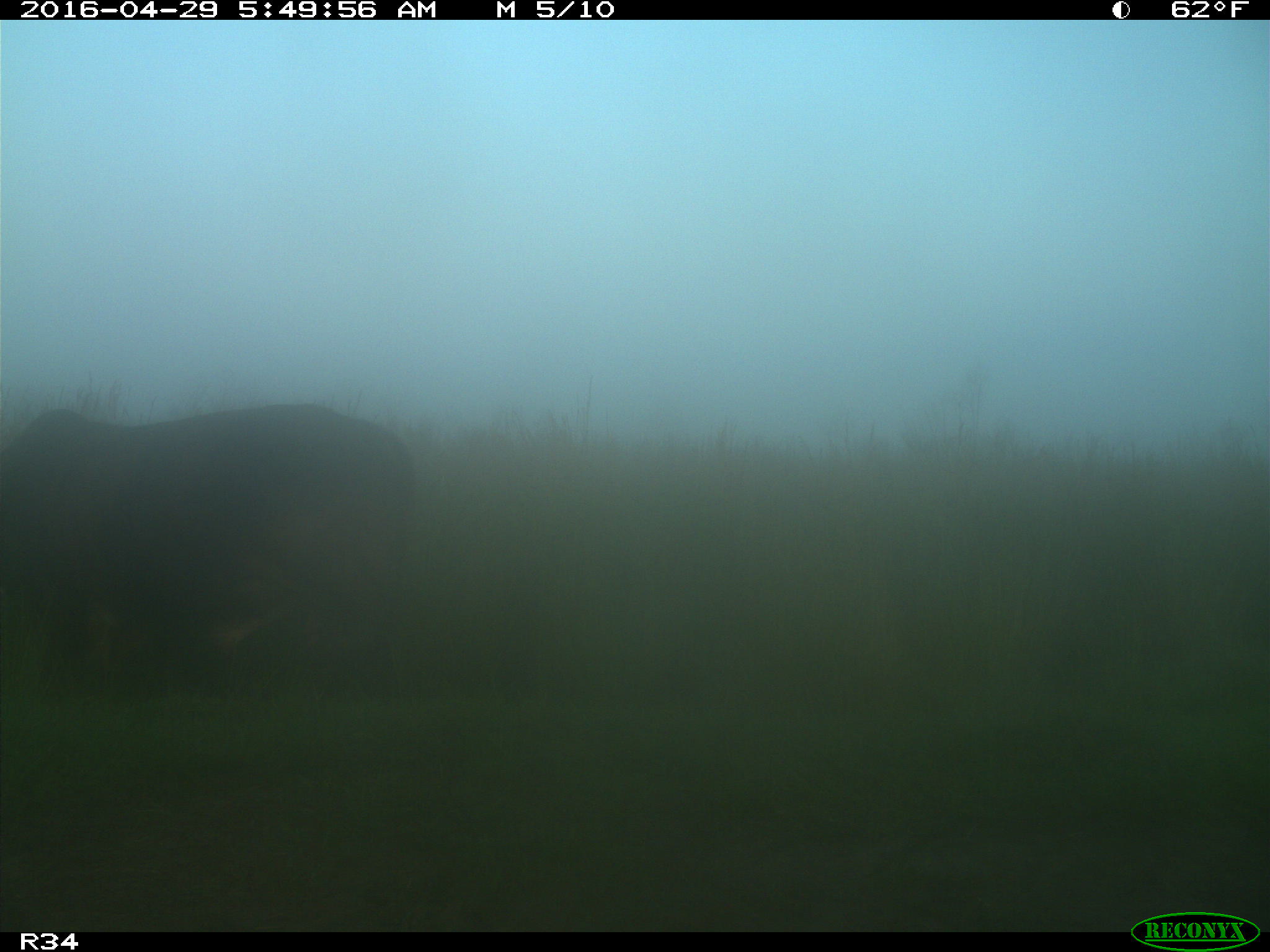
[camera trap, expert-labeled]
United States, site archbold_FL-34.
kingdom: Animalia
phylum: Chordata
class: Mammalia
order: Artiodactyla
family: Bovidae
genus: Bos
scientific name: Bos taurus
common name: domestic cow